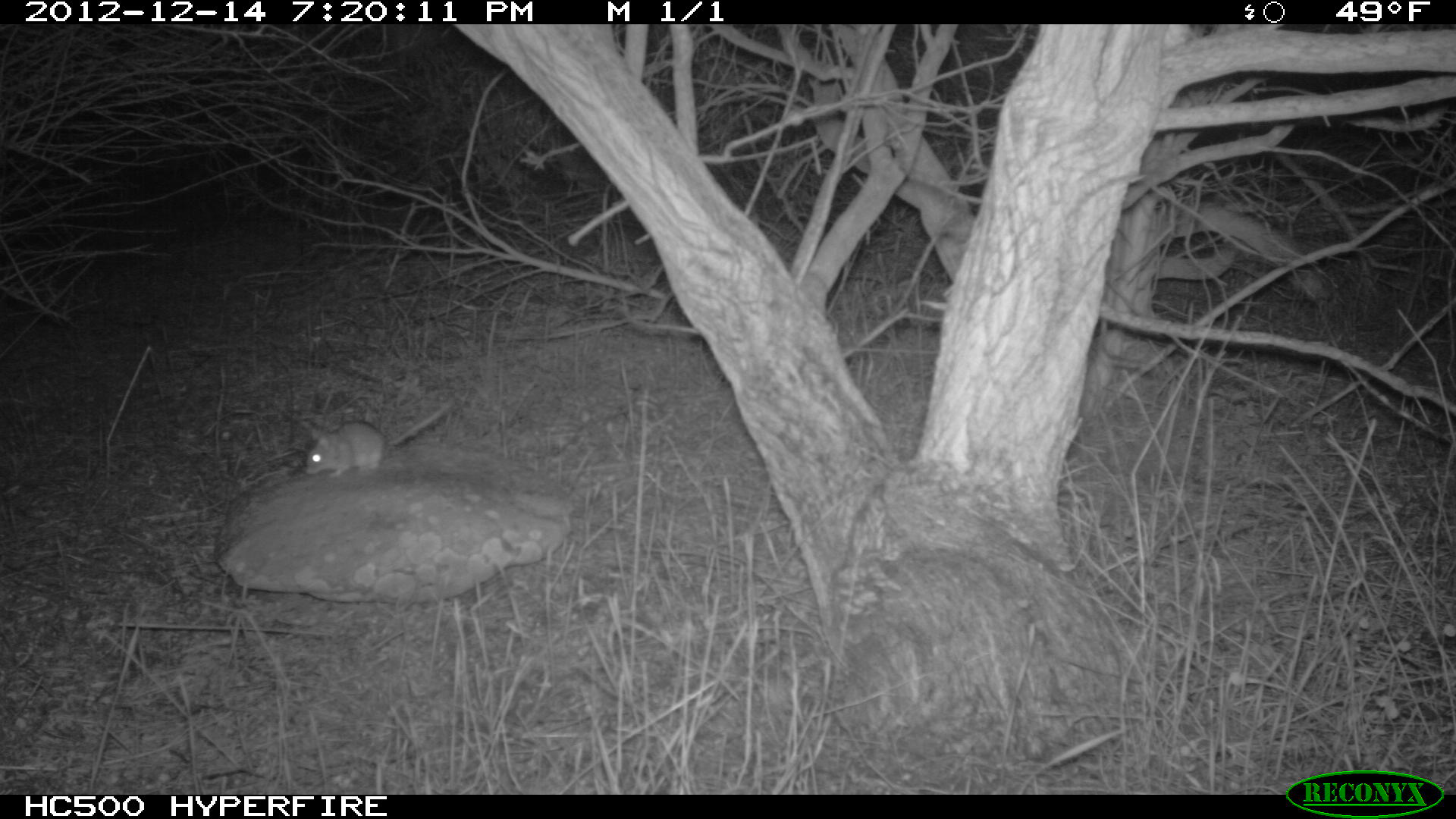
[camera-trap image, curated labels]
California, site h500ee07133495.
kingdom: Animalia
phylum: Chordata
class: Mammalia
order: Rodentia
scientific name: Rodentia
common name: rodent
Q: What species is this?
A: Rodent (Rodentia).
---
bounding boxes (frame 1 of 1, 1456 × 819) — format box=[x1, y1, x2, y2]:
rodent: box=[306, 397, 454, 477]